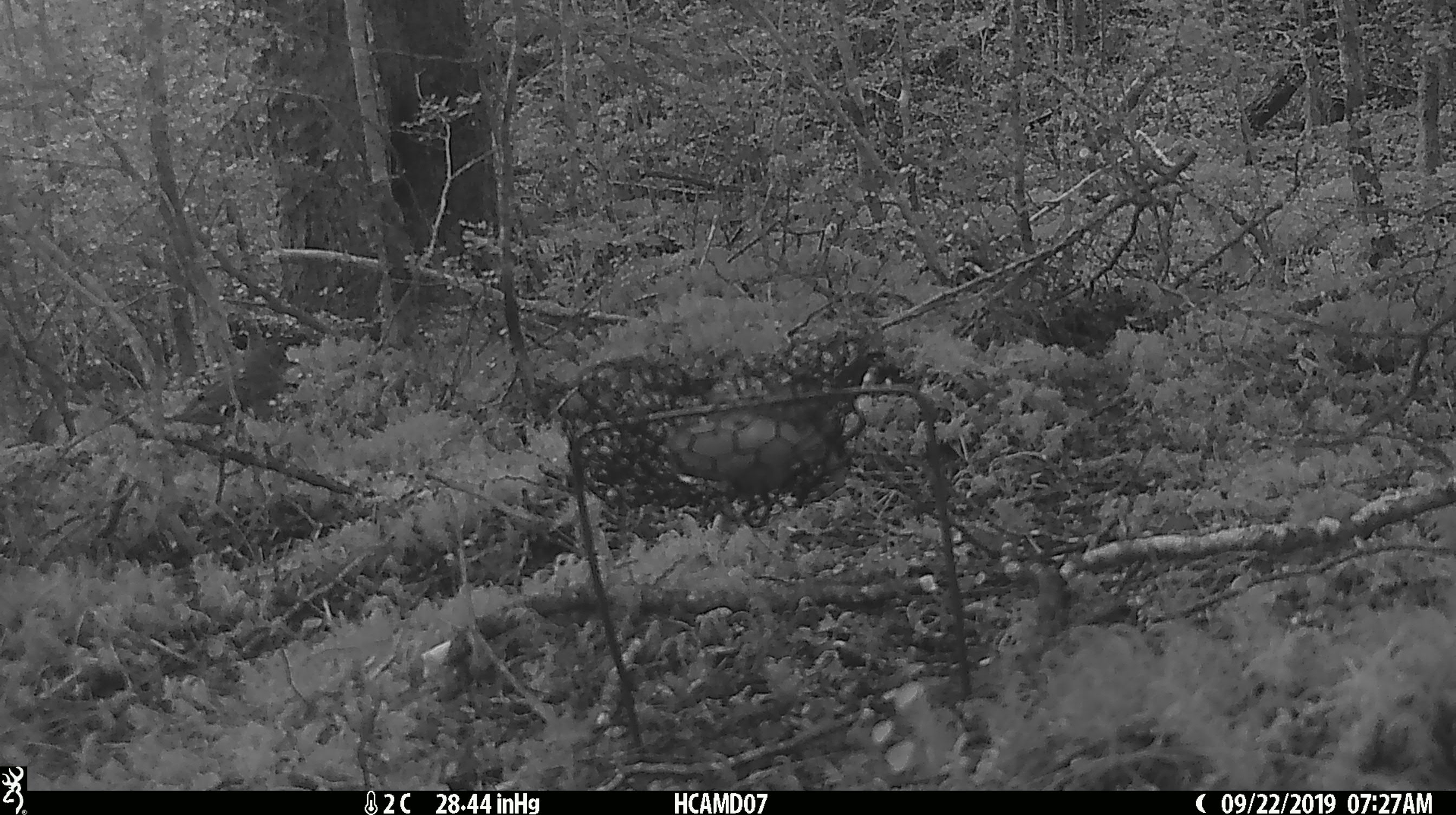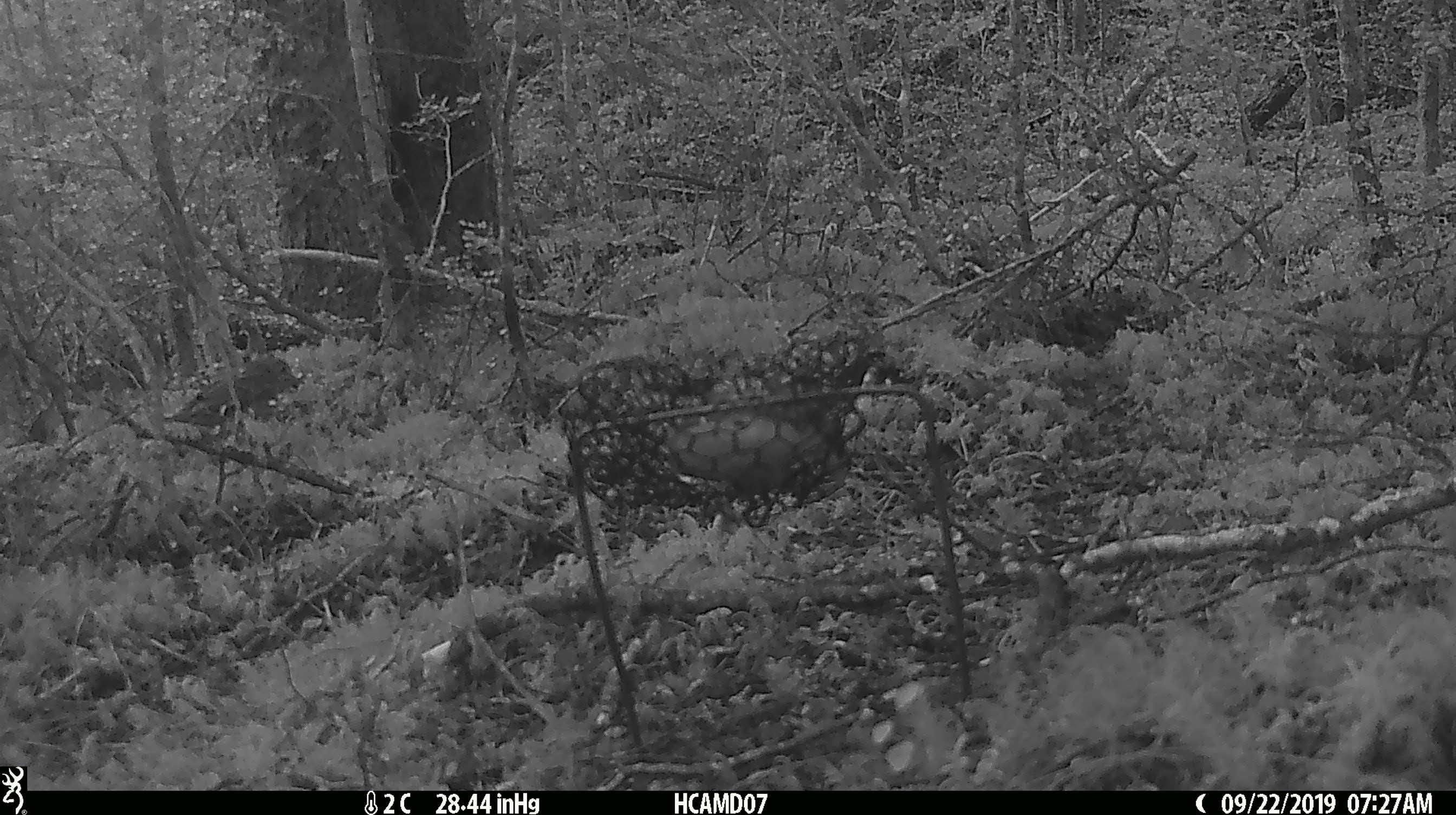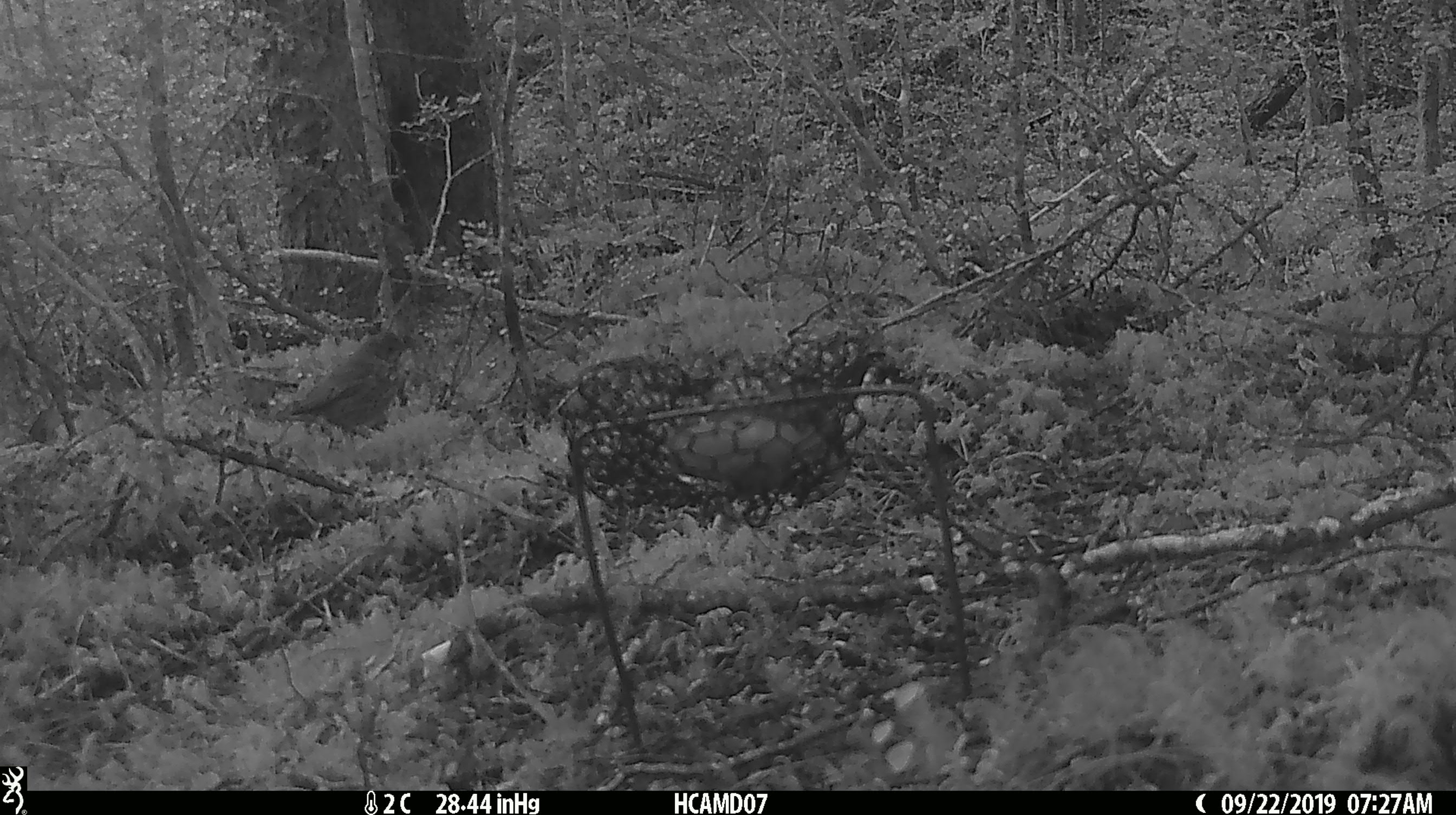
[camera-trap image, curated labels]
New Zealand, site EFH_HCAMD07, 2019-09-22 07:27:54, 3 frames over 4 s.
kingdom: Animalia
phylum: Chordata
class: Aves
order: Passeriformes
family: Turdidae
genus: Turdus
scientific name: Turdus philomelos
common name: song thrush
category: thrush